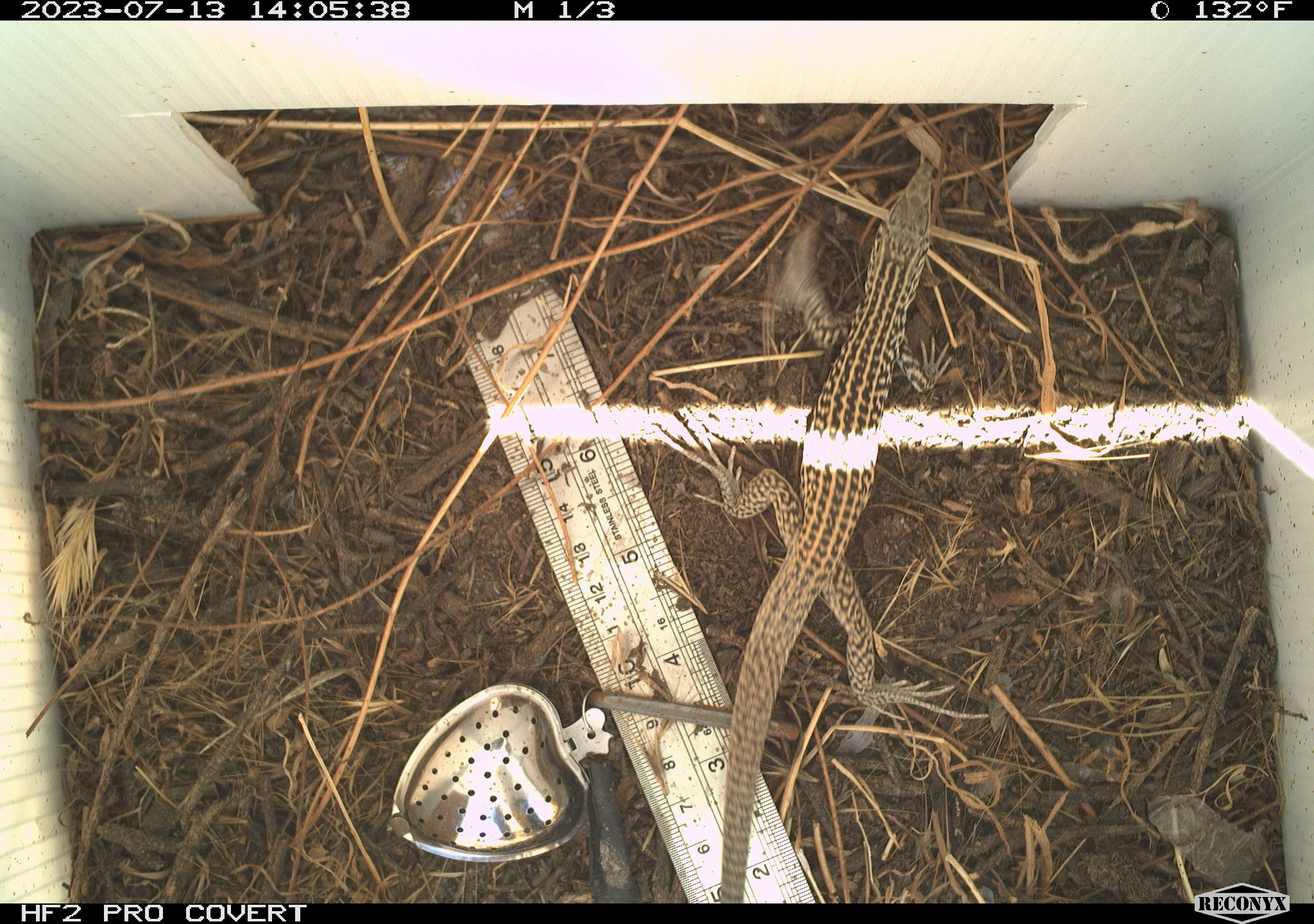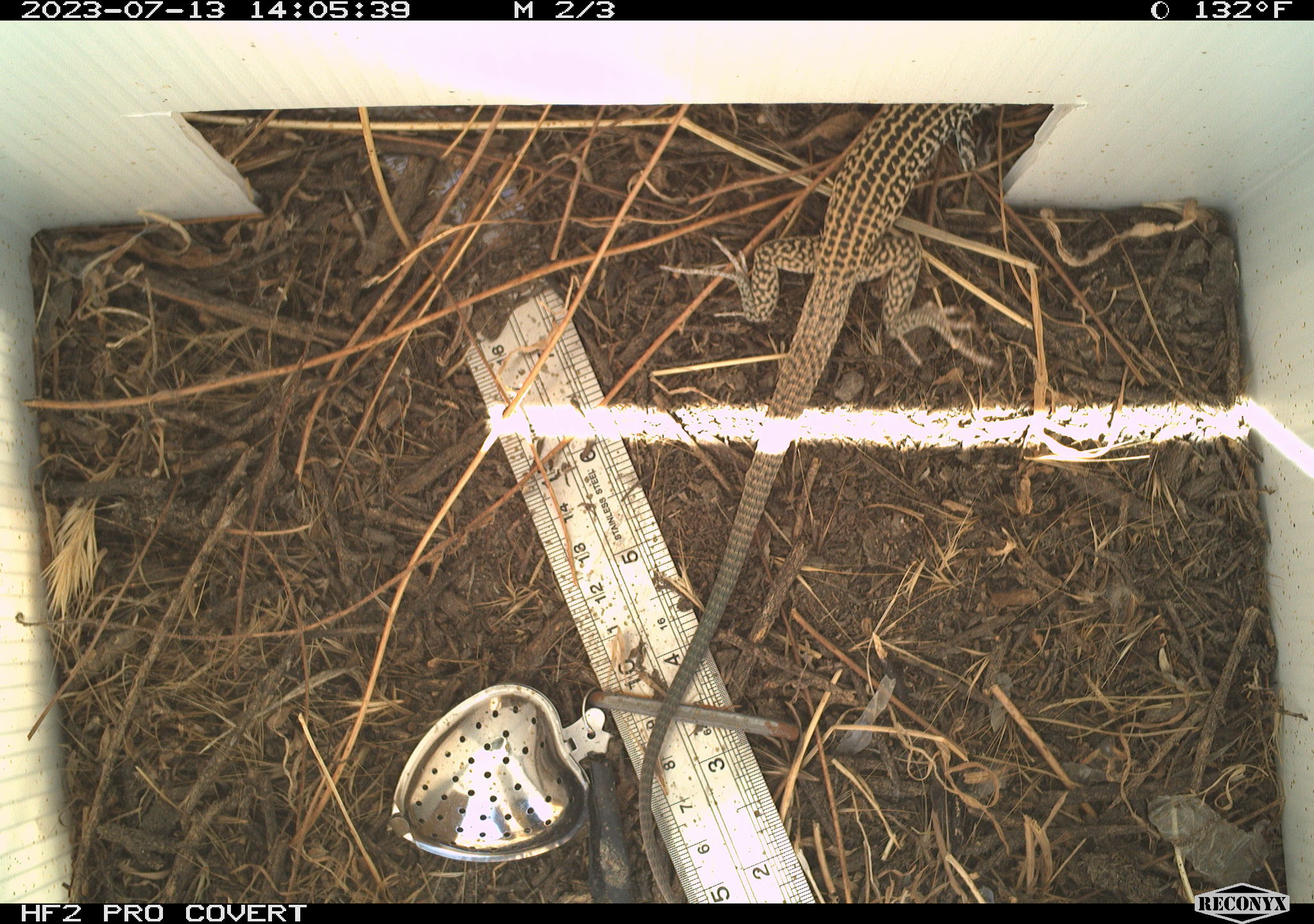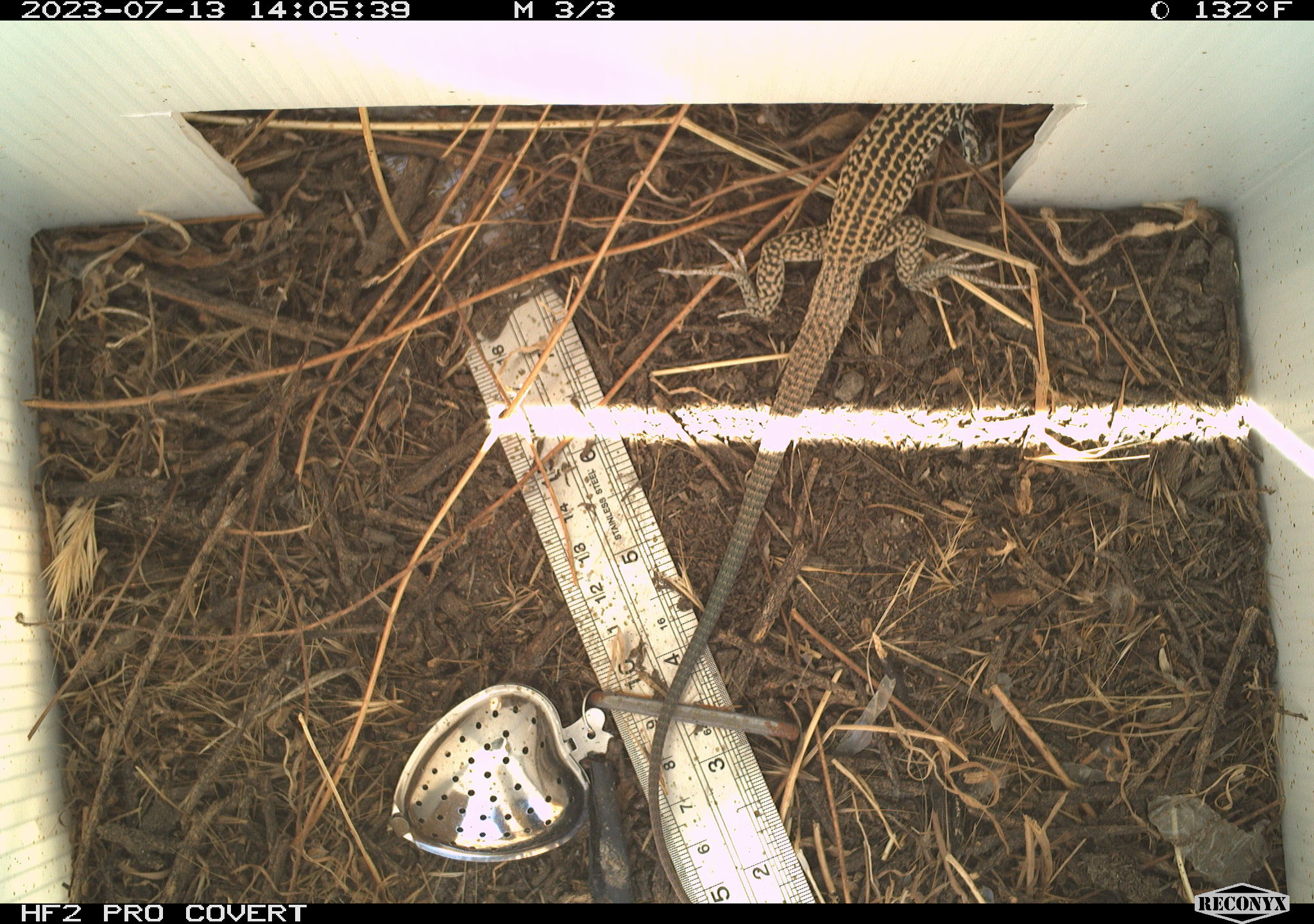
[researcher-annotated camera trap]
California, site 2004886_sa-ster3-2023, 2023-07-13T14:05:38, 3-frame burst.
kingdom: Animalia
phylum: Chordata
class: Reptilia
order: Squamata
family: Teiidae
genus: Aspidoscelis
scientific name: Aspidoscelis tigris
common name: western whiptail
Western whiptail (Aspidoscelis tigris).